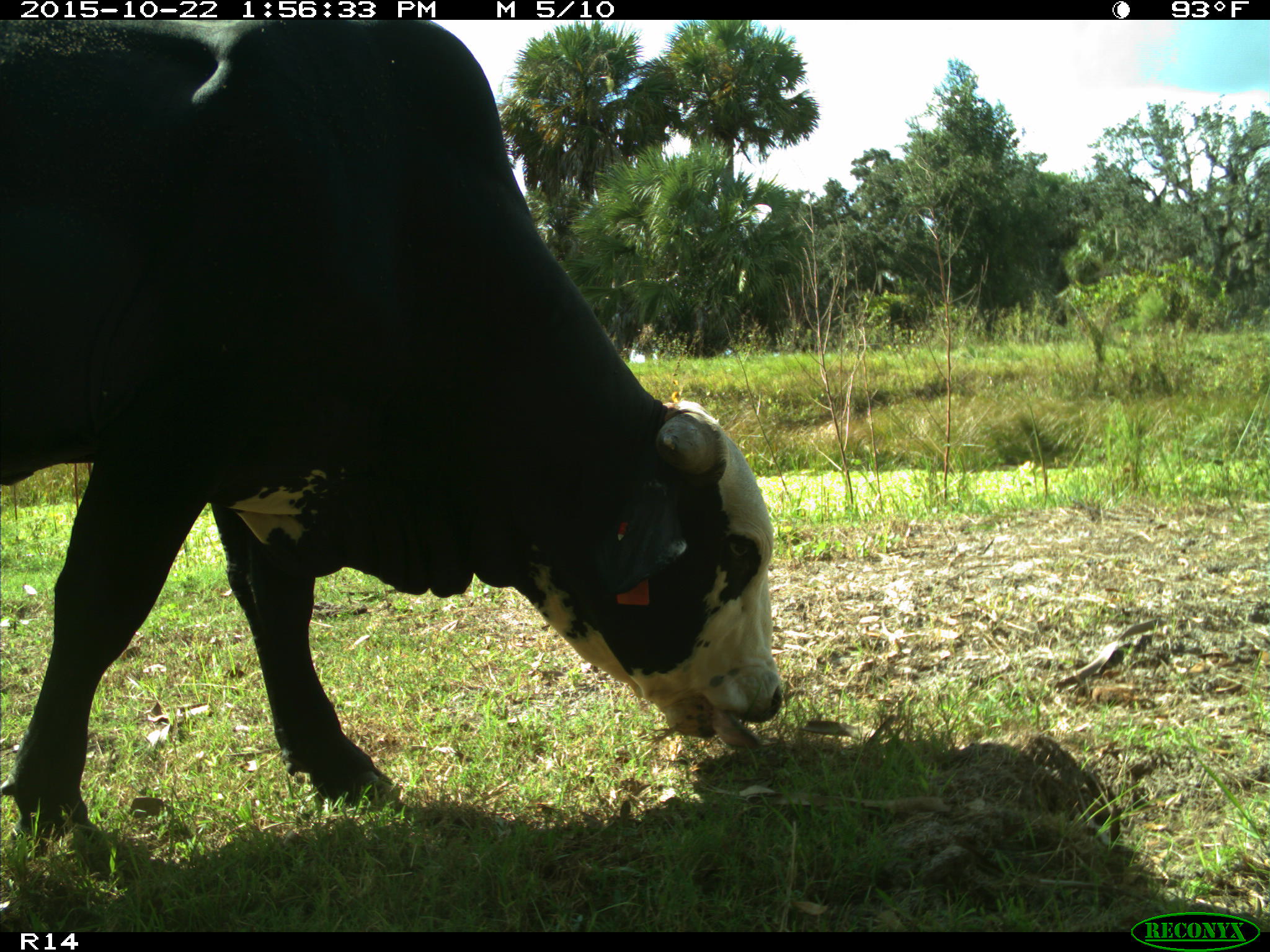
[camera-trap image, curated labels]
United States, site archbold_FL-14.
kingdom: Animalia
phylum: Chordata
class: Mammalia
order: Artiodactyla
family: Bovidae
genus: Bos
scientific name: Bos taurus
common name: domestic cow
Bos taurus (domestic cow).